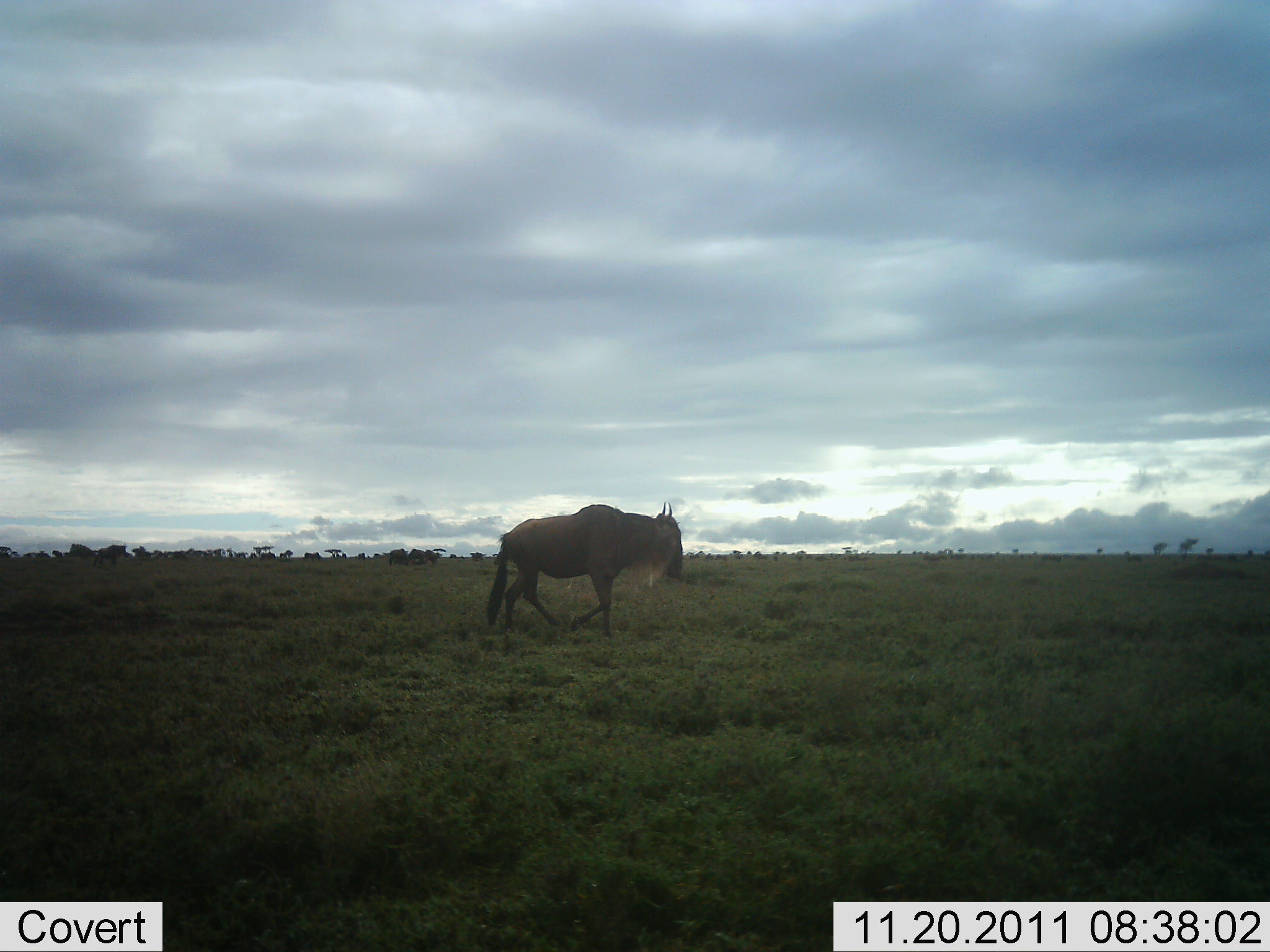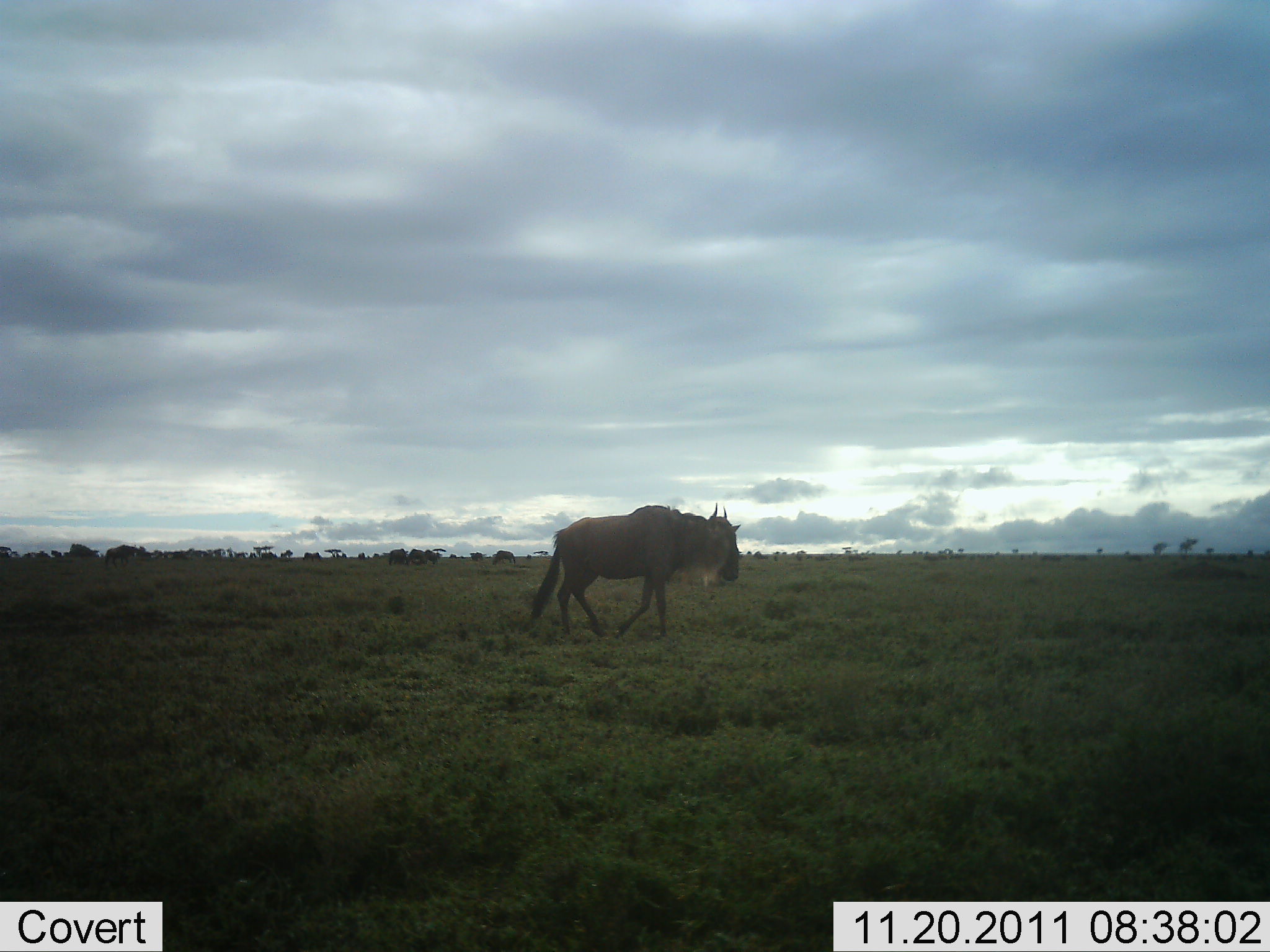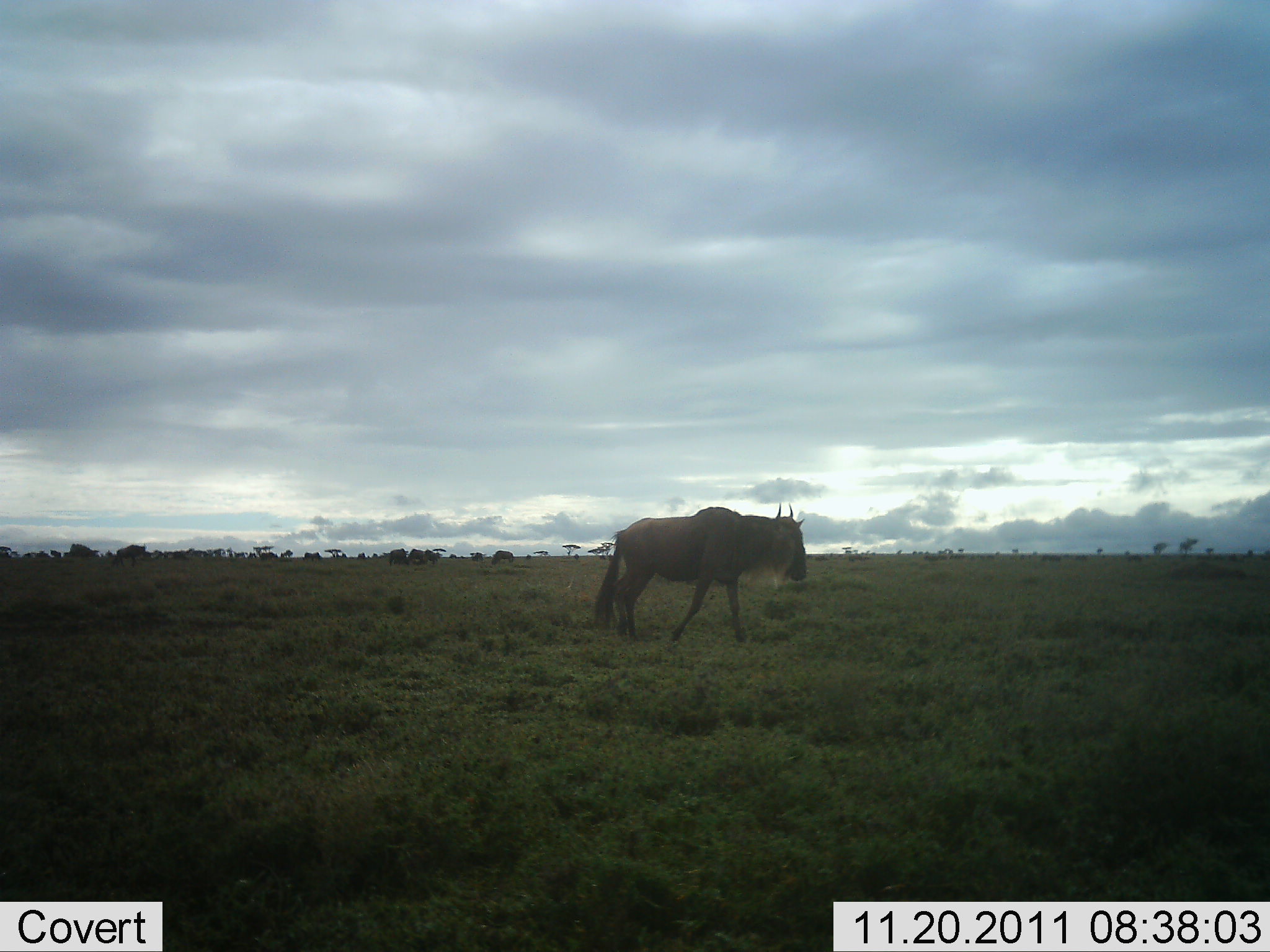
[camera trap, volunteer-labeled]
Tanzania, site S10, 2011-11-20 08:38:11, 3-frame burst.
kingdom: Animalia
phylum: Chordata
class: Mammalia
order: Artiodactyla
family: Bovidae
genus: Connochaetes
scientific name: Connochaetes taurinus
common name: blue wildebeest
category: wildebeest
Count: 2.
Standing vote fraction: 21%.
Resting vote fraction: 0%.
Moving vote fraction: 93%.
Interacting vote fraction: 0%.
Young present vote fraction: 0%.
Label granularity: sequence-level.